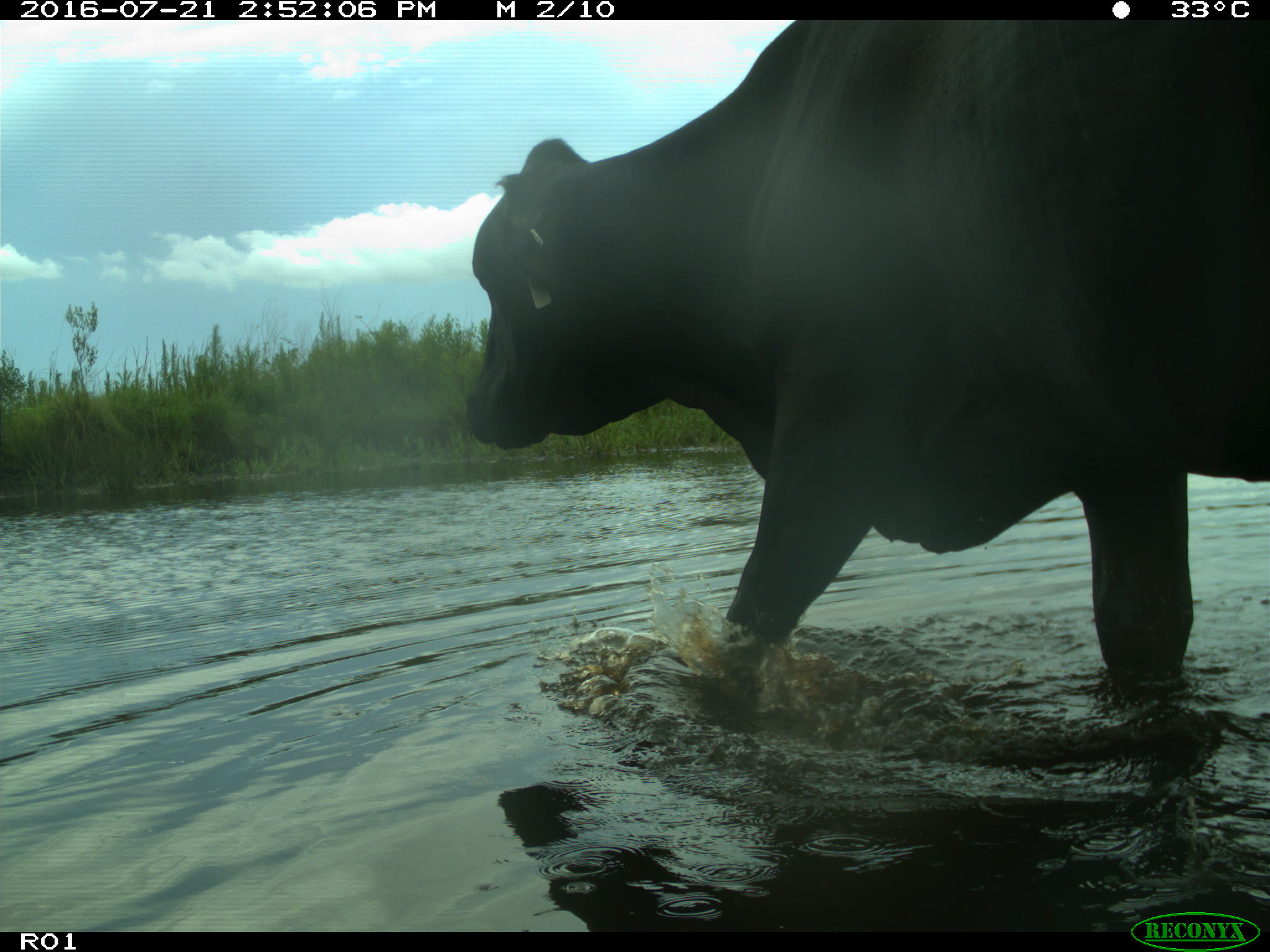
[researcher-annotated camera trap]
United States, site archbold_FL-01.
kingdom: Animalia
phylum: Chordata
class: Mammalia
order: Artiodactyla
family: Bovidae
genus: Bos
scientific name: Bos taurus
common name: domestic cow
Bos taurus (domestic cow).